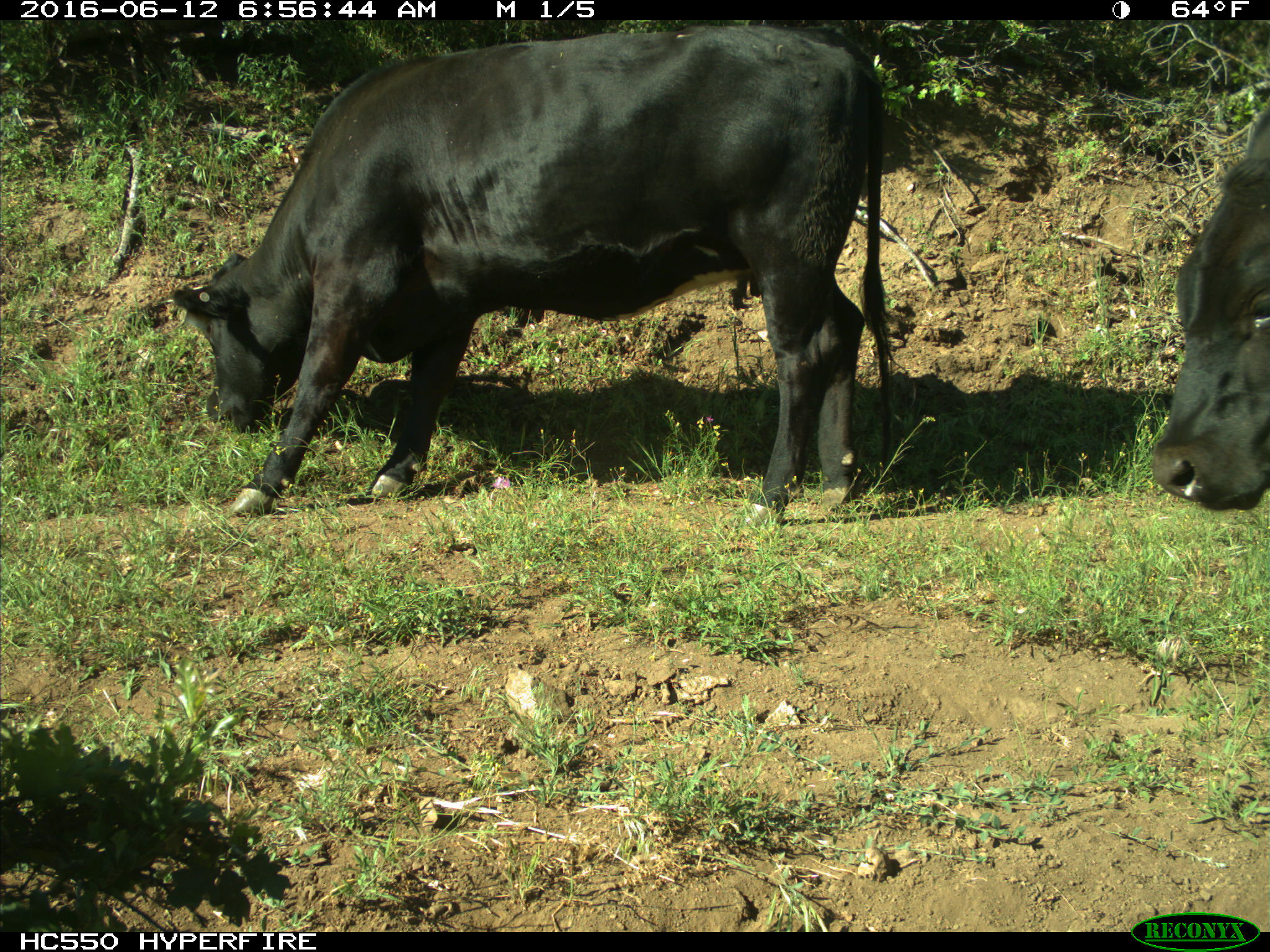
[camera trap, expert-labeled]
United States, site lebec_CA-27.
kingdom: Animalia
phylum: Chordata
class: Mammalia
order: Artiodactyla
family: Bovidae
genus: Bos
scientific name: Bos taurus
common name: domestic cow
Bos taurus (domestic cow).